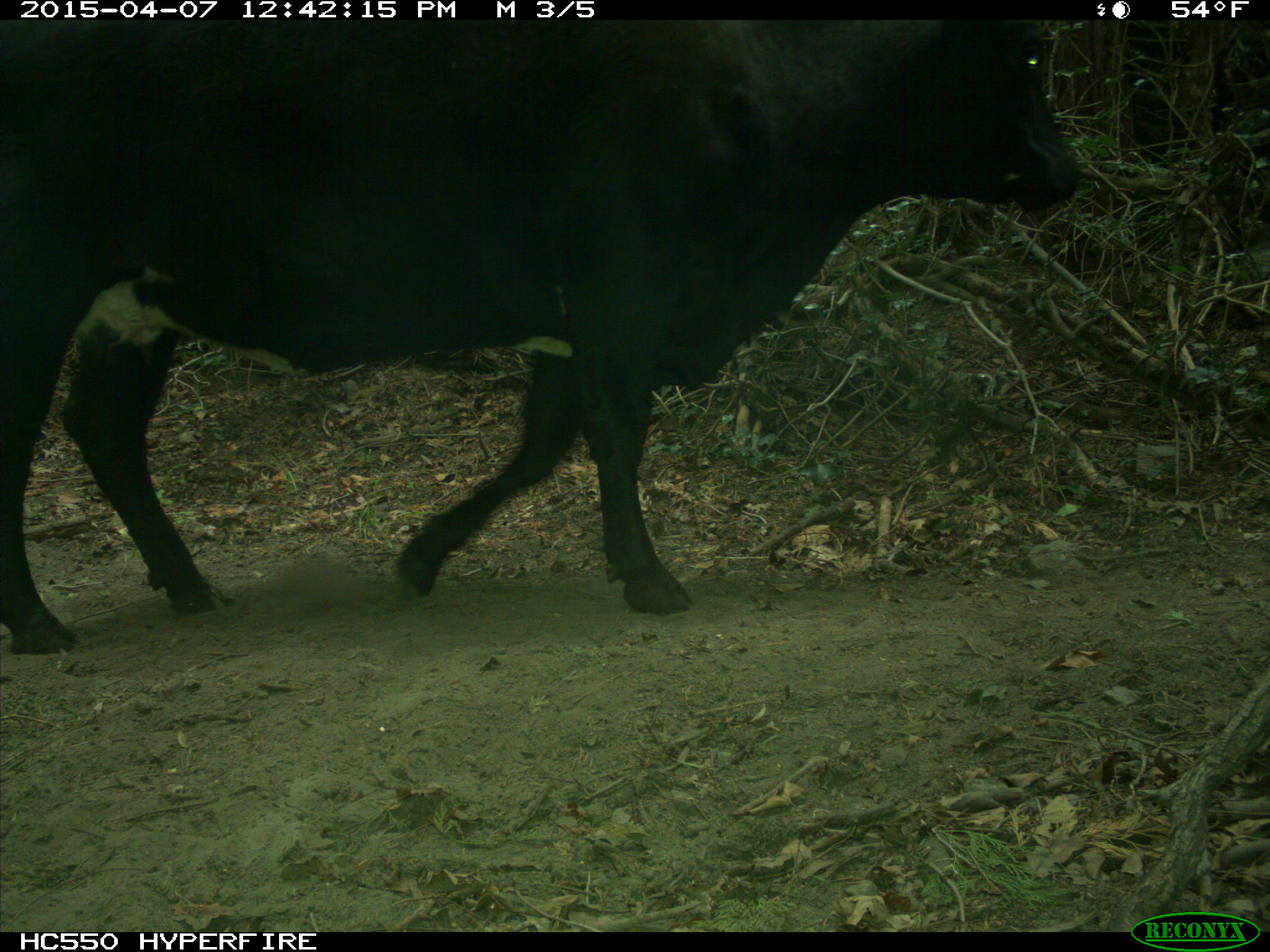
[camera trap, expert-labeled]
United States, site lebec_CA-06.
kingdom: Animalia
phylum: Chordata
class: Mammalia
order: Artiodactyla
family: Bovidae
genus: Bos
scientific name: Bos taurus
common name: domestic cow